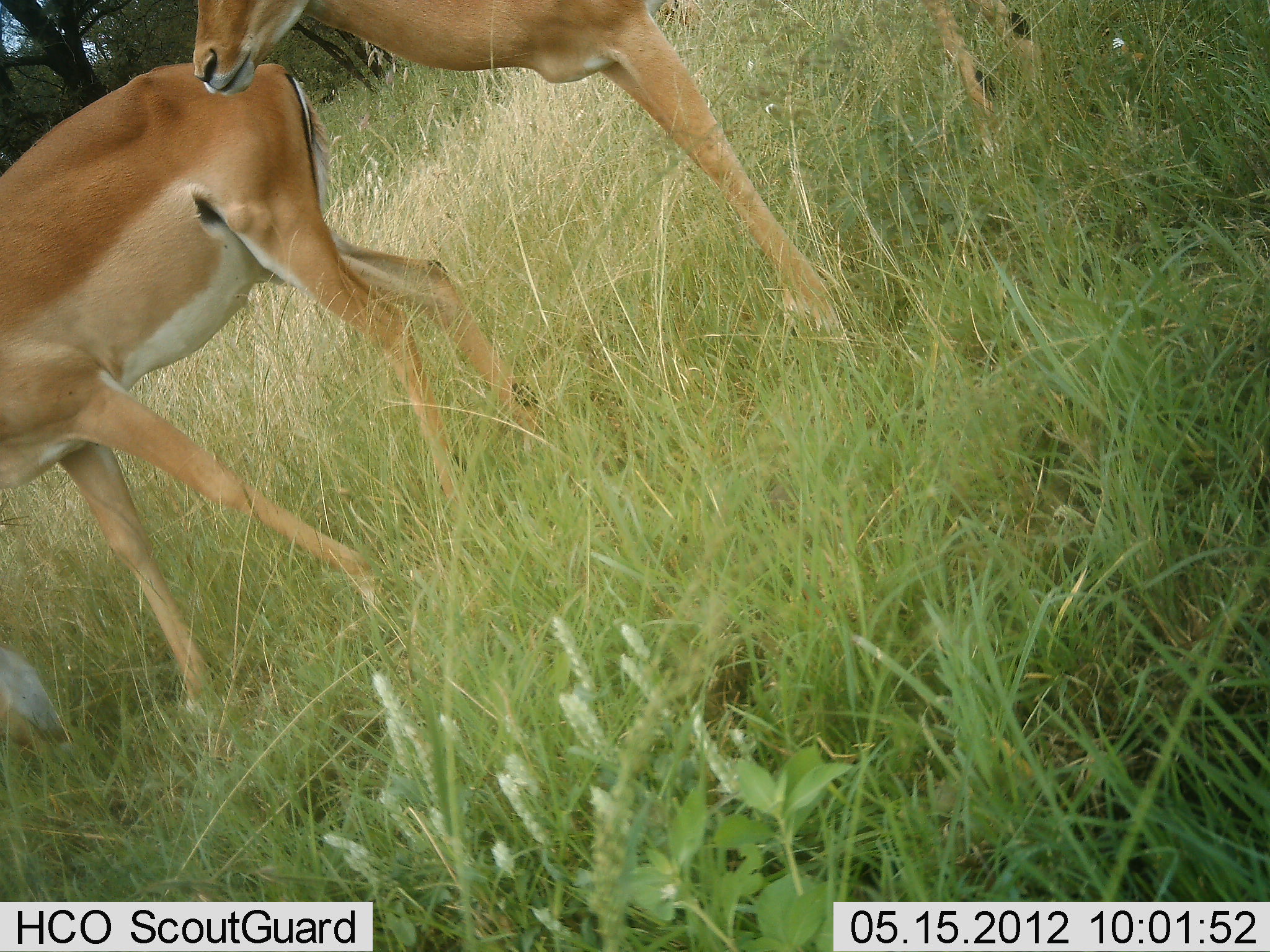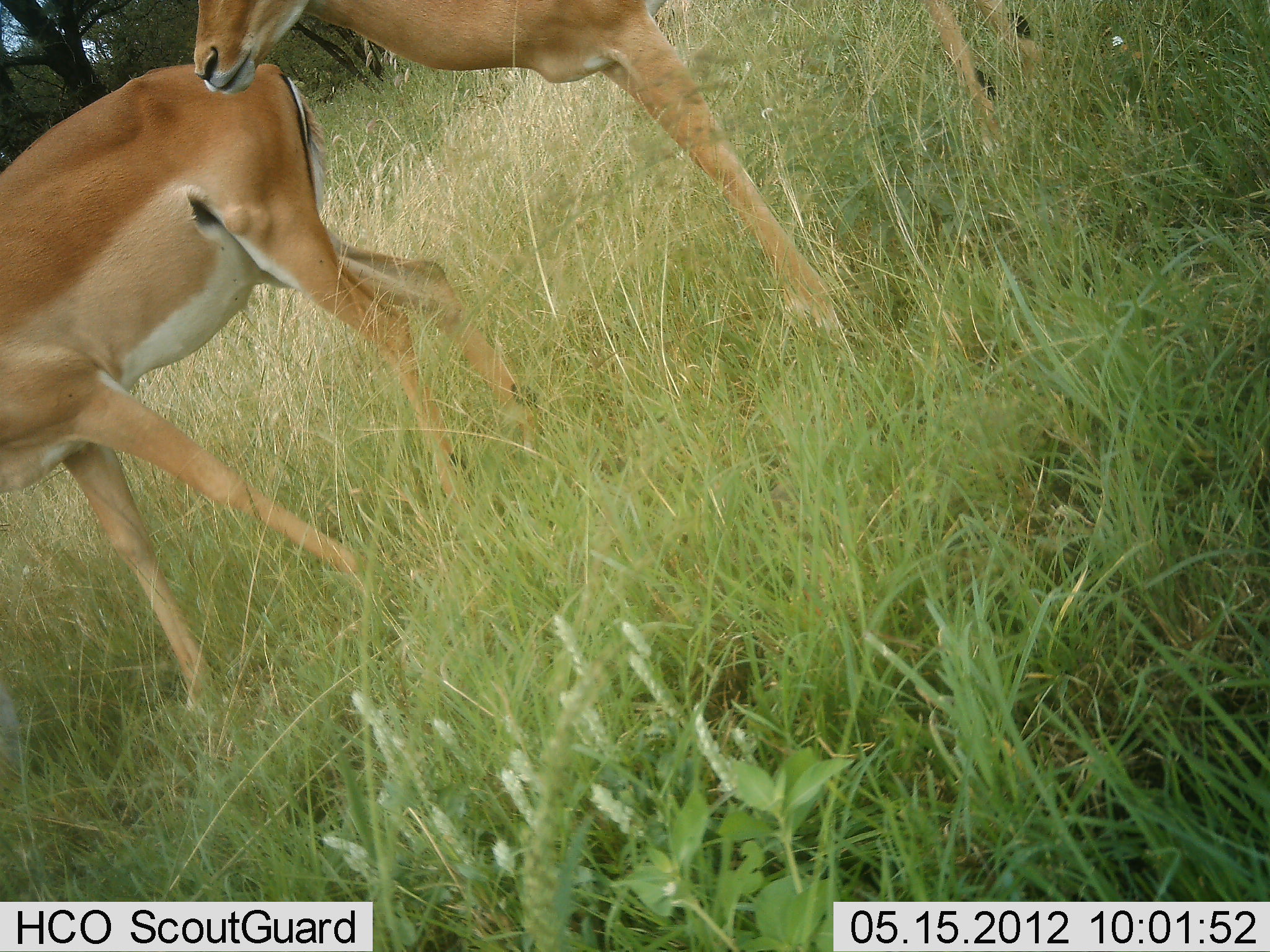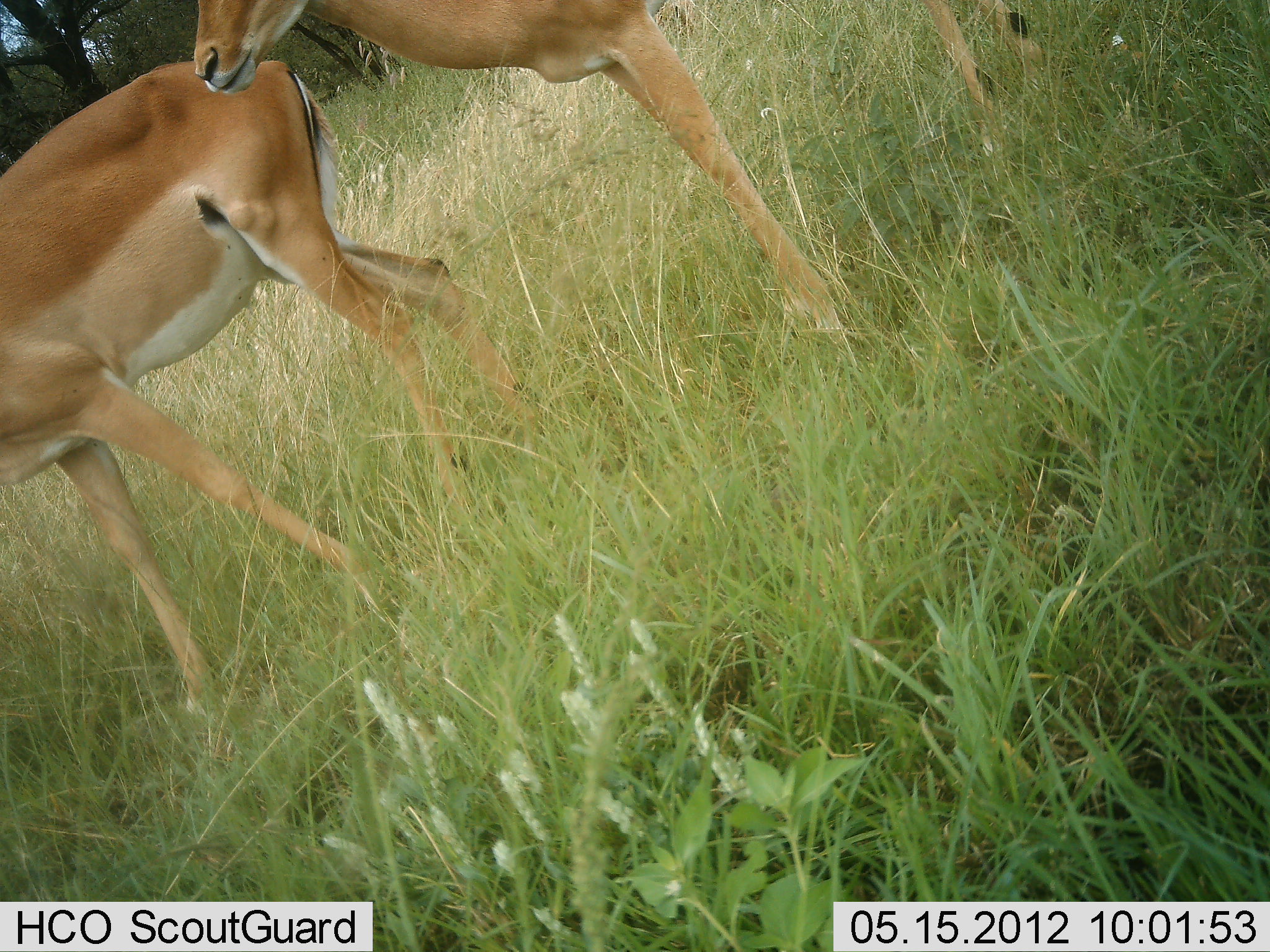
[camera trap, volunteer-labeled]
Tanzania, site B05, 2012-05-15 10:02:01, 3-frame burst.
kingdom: Animalia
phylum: Chordata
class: Mammalia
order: Artiodactyla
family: Bovidae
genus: Aepyceros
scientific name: Aepyceros melampus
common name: impala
Impala (Aepyceros melampus), count 2. Behavior (volunteer vote fractions): standing 93%, resting 0%, moving 0%, interacting 0%. Young present (vote fraction): 0%. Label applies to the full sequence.